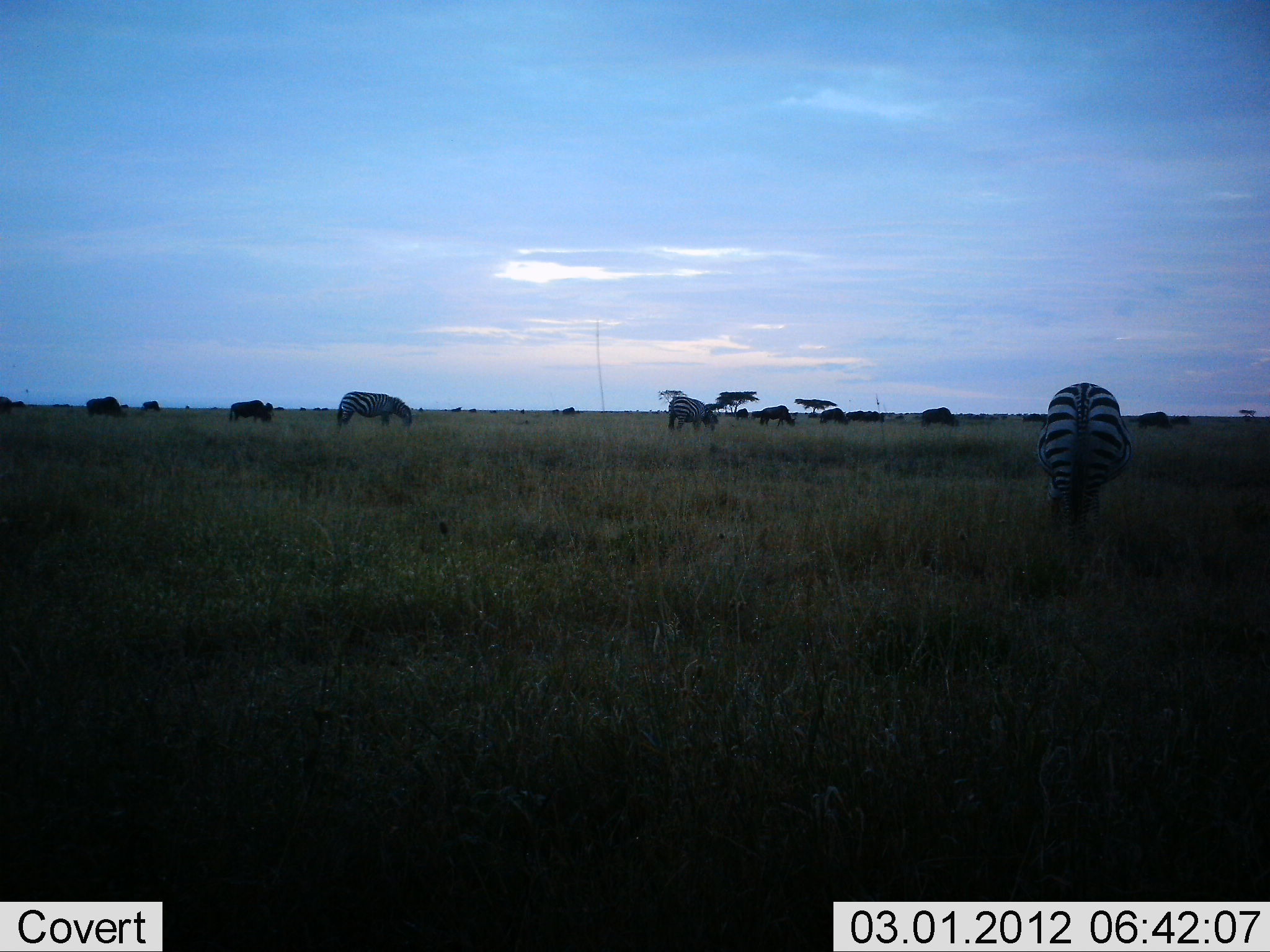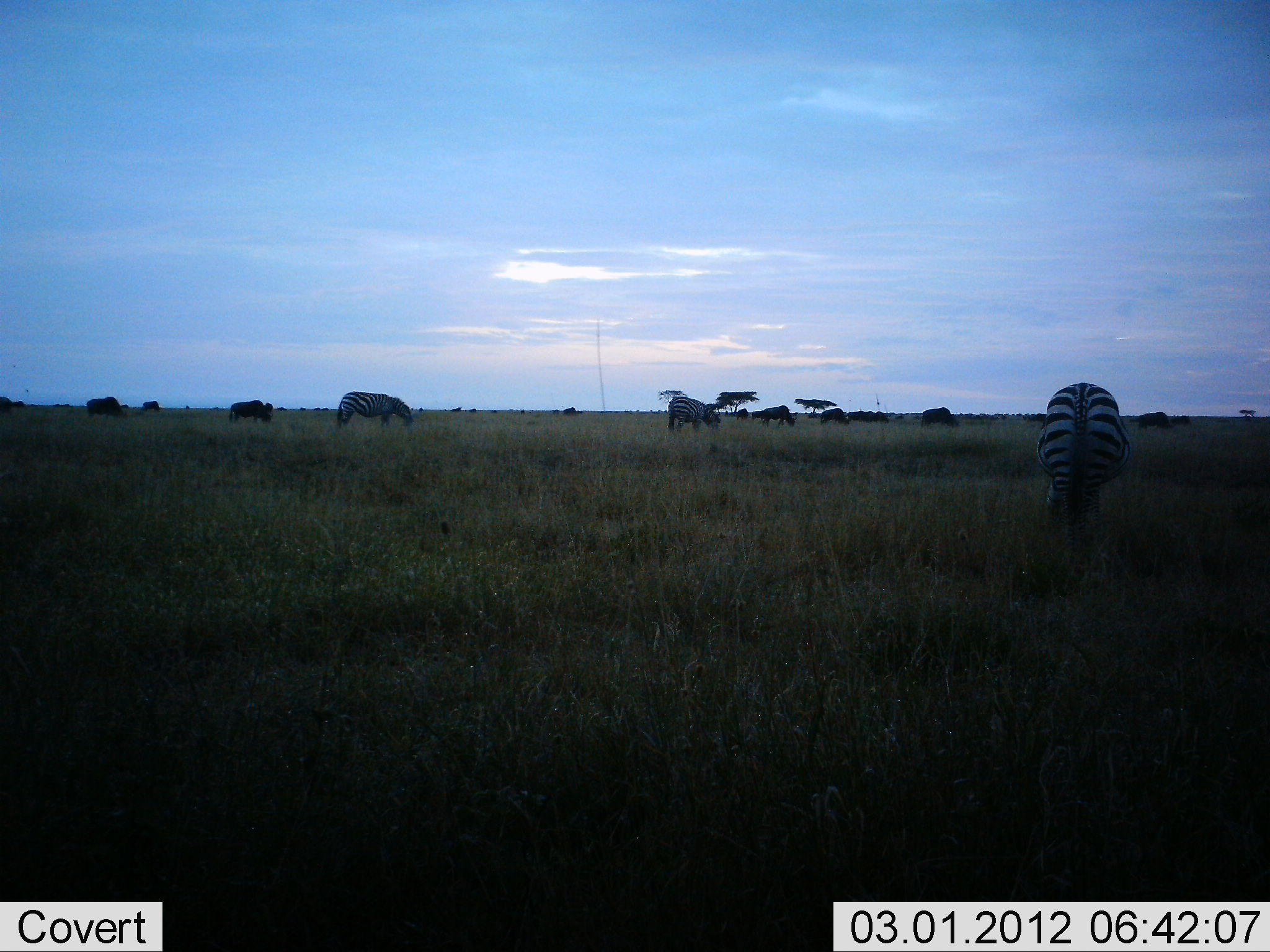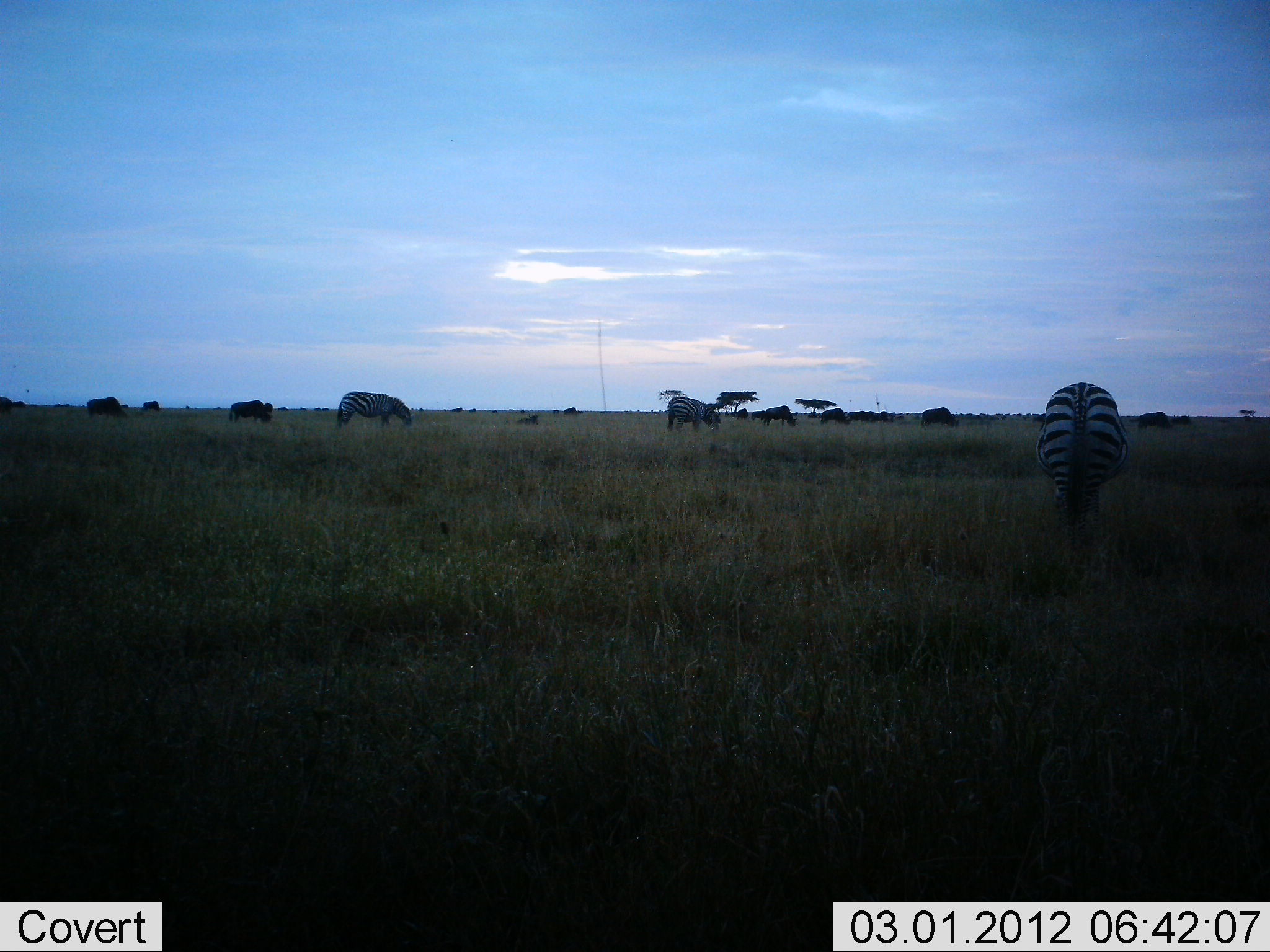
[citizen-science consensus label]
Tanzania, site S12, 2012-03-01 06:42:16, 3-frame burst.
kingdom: Animalia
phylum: Chordata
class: Mammalia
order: Artiodactyla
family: Bovidae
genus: Connochaetes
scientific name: Connochaetes taurinus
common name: blue wildebeest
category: wildebeest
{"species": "wildebeest (blue wildebeest) (Connochaetes taurinus)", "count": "11-50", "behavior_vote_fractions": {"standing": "56%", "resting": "6%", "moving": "25%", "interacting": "6%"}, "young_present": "0%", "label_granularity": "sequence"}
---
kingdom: Animalia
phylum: Chordata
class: Mammalia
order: Perissodactyla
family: Equidae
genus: Equus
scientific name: Equus quagga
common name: plains zebra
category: zebra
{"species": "zebra (plains zebra) (Equus quagga)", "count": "3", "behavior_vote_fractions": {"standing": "57%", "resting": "0%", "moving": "4%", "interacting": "0%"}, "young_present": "0%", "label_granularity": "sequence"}